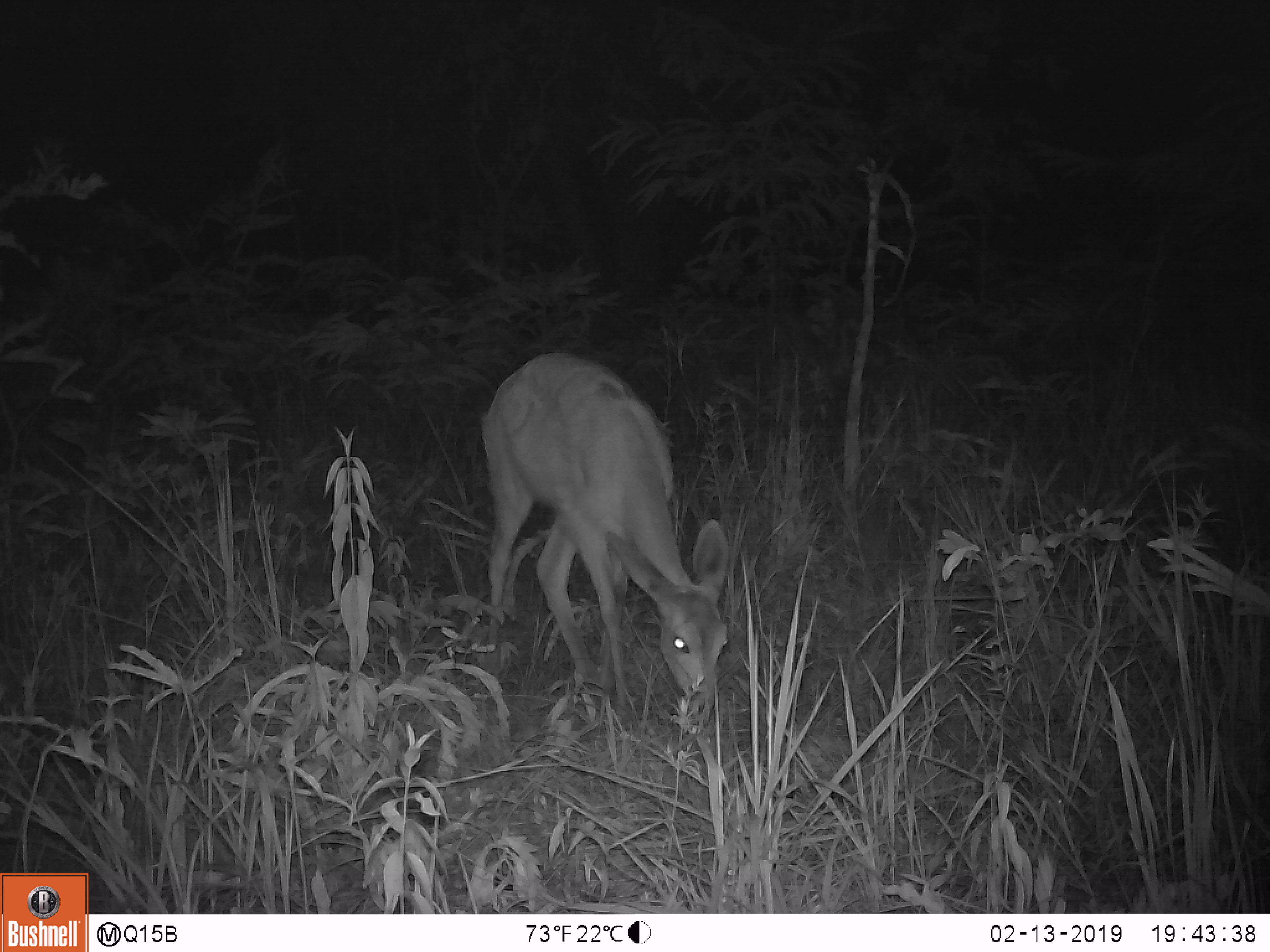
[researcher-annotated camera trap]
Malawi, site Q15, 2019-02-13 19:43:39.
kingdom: Animalia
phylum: Chordata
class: Mammalia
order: Artiodactyla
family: Bovidae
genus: Redunca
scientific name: Redunca arundinum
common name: southern reedbuck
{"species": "southern reedbuck (Redunca arundinum)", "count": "1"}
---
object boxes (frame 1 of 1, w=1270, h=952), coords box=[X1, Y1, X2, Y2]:
southern reedbuck: box=[467, 337, 730, 726]